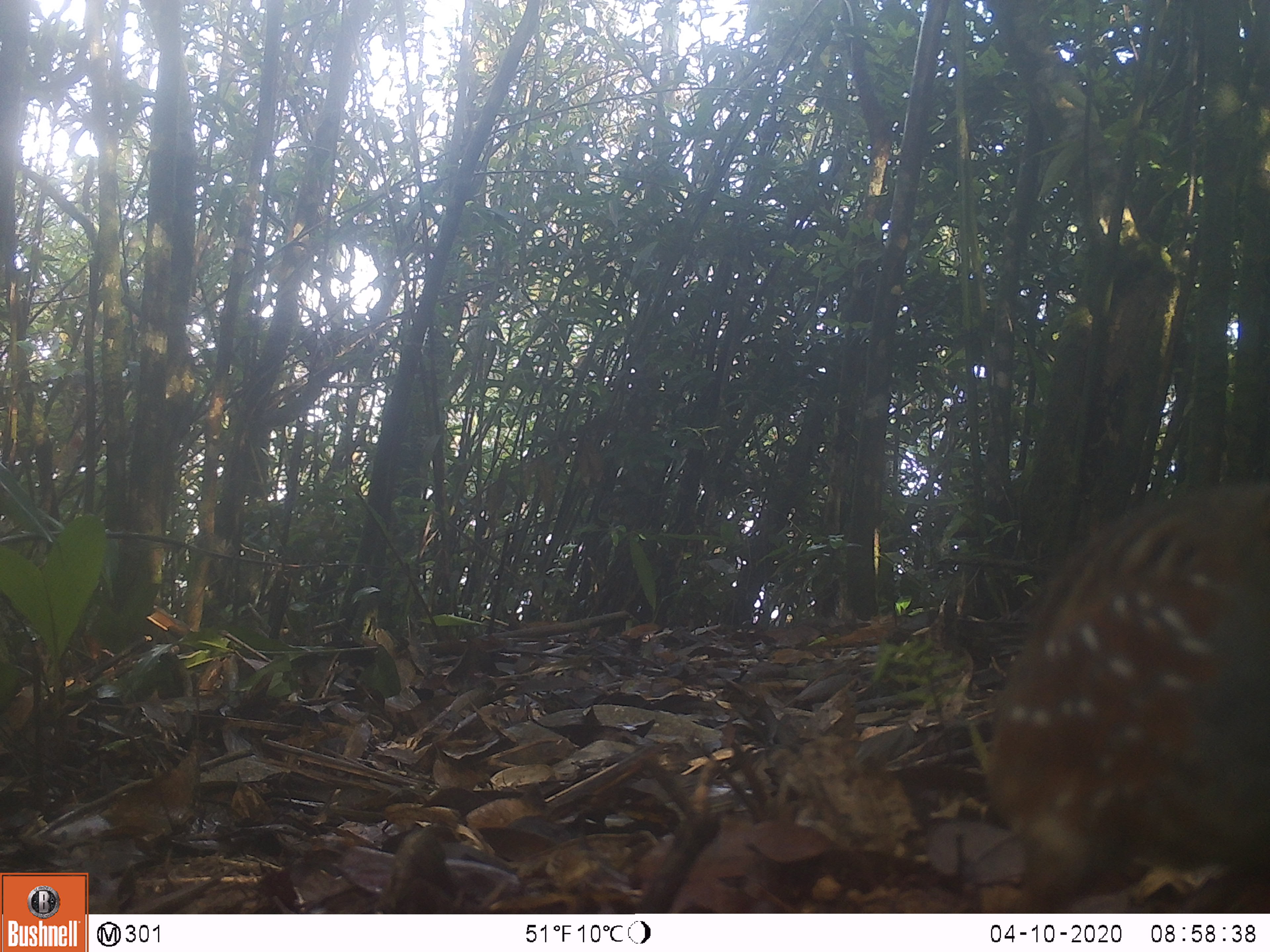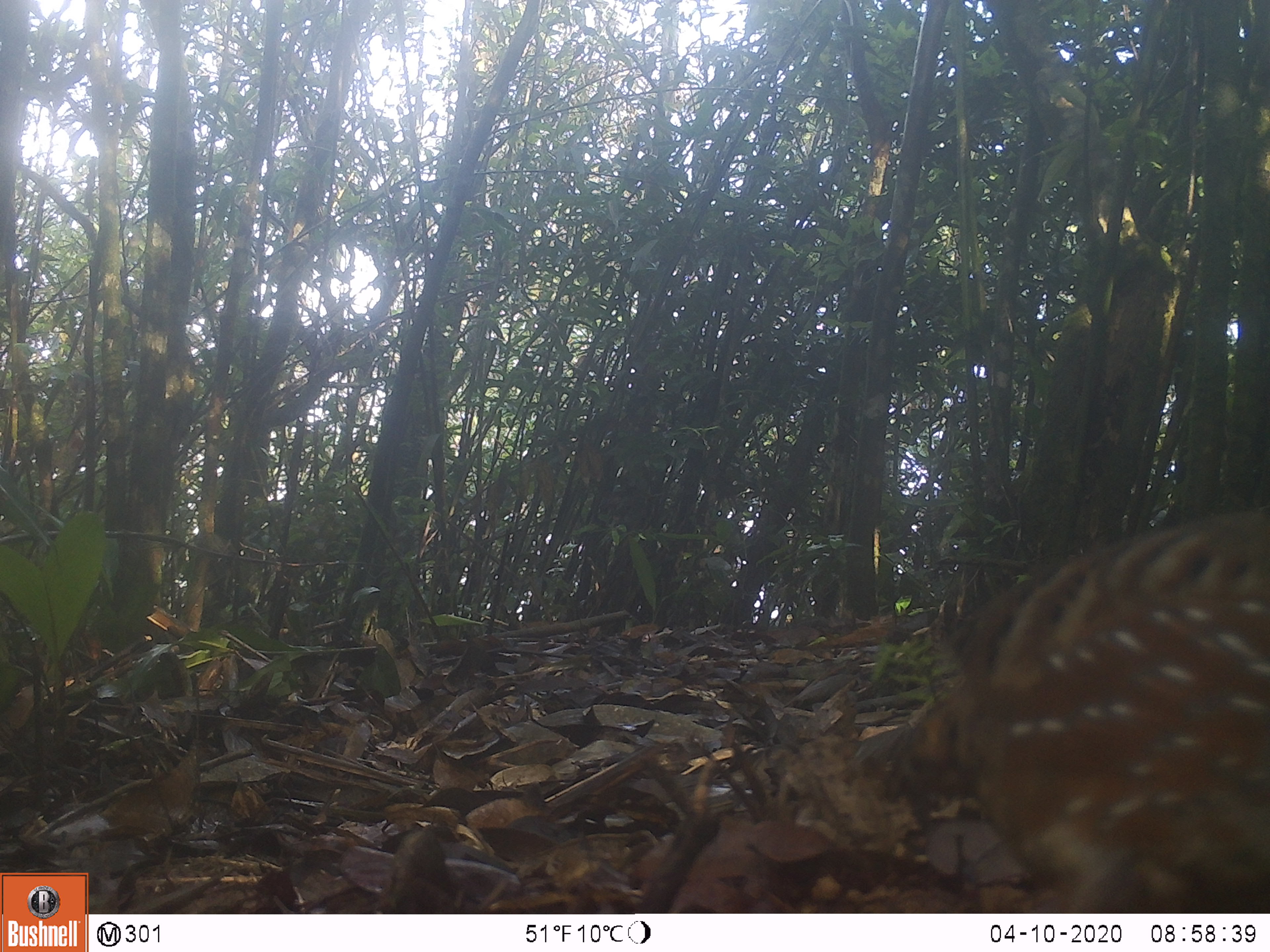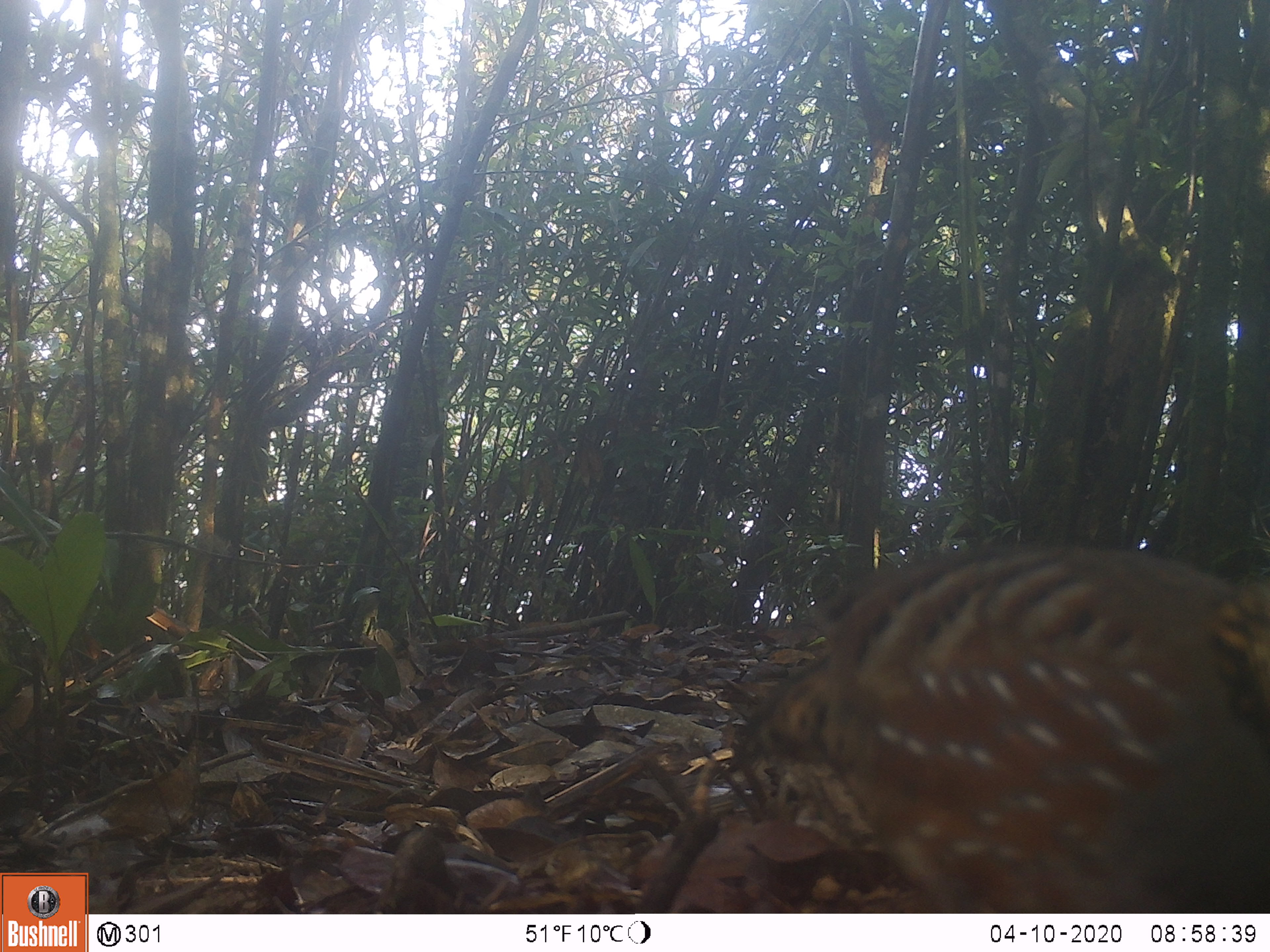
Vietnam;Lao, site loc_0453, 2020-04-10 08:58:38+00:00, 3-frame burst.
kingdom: Animalia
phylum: Chordata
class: Aves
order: Galliformes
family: Phasianidae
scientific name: Phasianidae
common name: partridge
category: unidentified partridge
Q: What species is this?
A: Unidentified partridge (partridge) (Phasianidae).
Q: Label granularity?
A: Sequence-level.